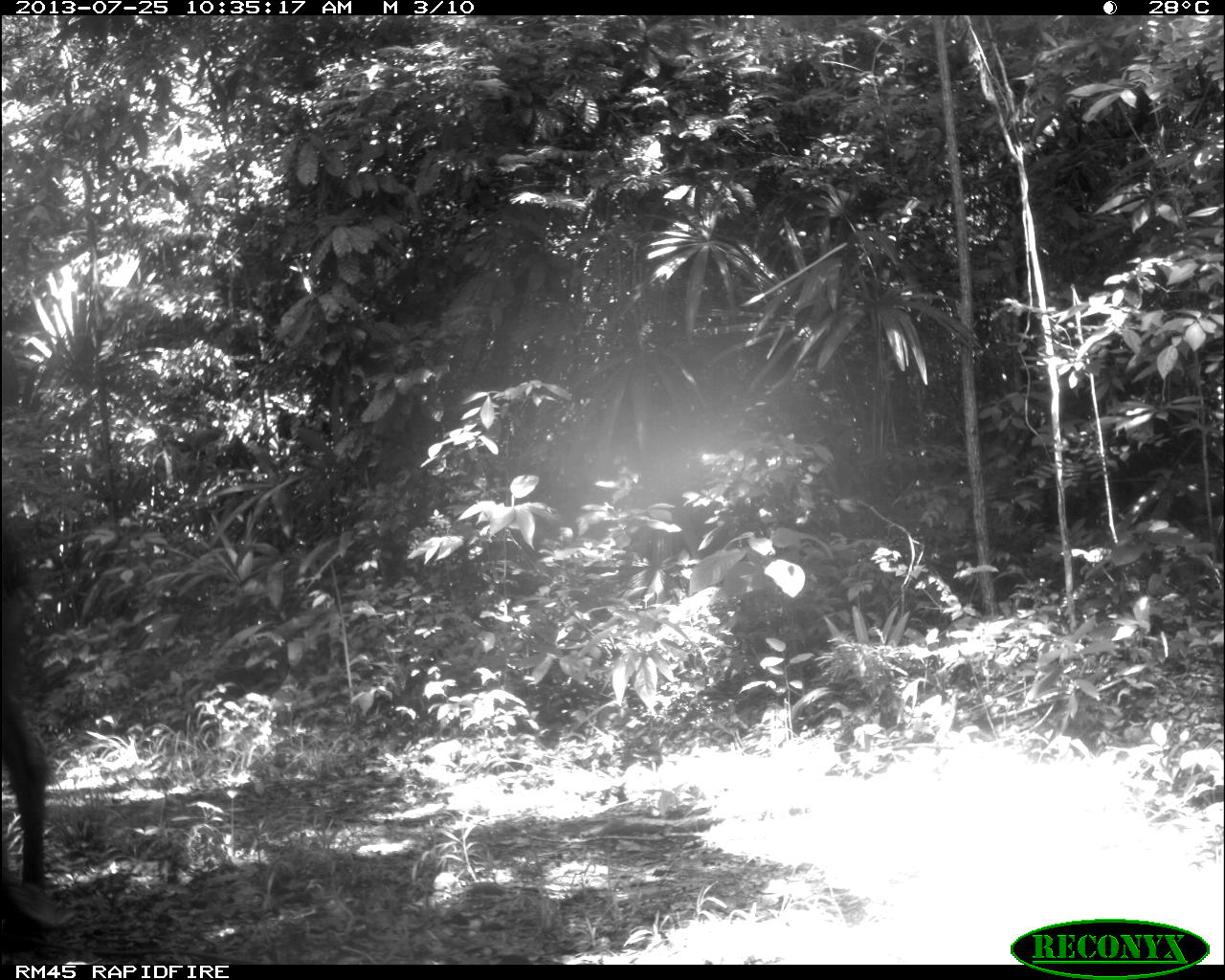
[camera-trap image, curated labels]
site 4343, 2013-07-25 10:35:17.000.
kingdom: Animalia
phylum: Chordata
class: Mammalia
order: Perissodactyla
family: Equidae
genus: Equus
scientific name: Equus ferus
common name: wild horse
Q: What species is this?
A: Equus ferus (wild horse).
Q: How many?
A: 2.